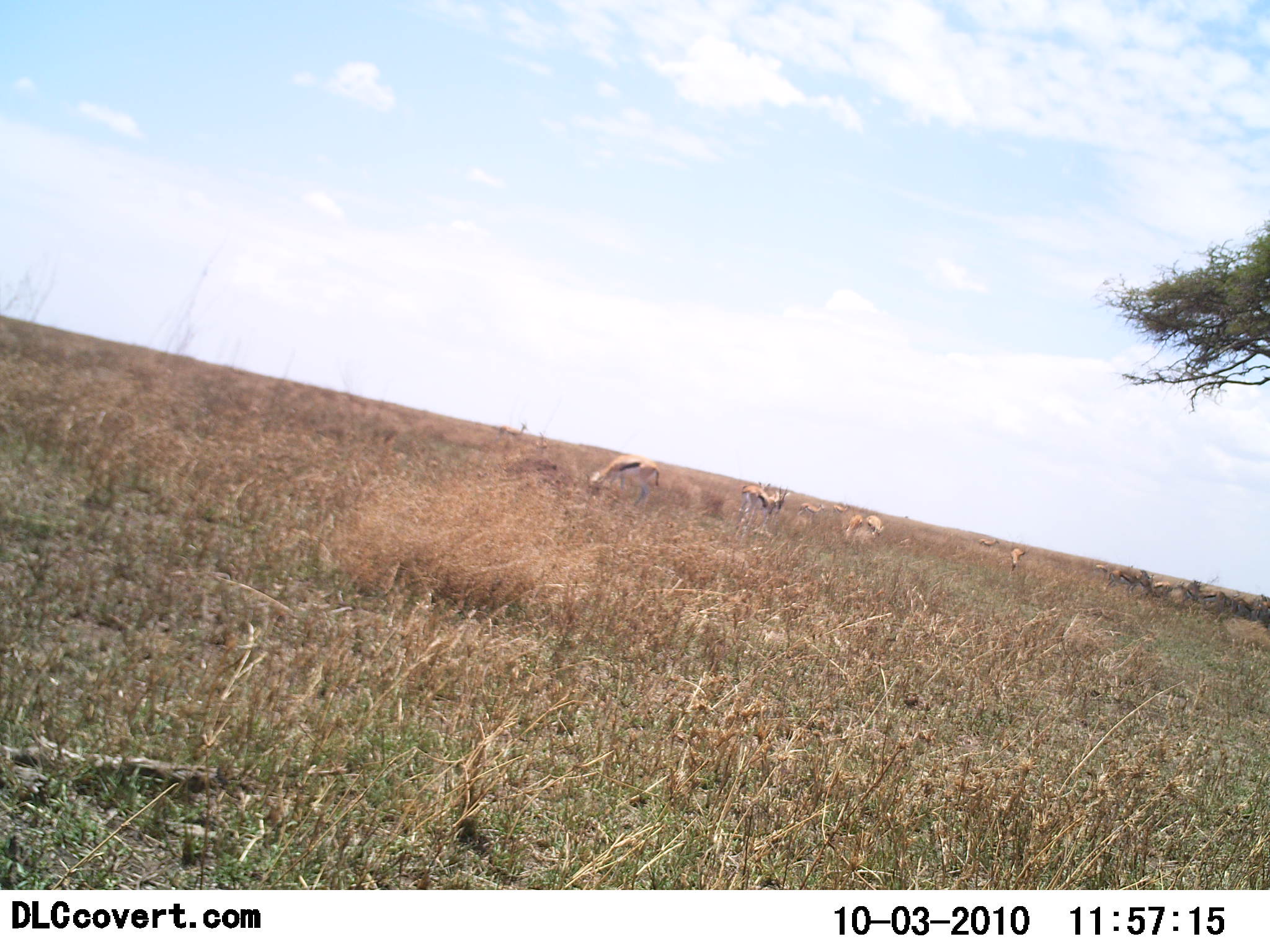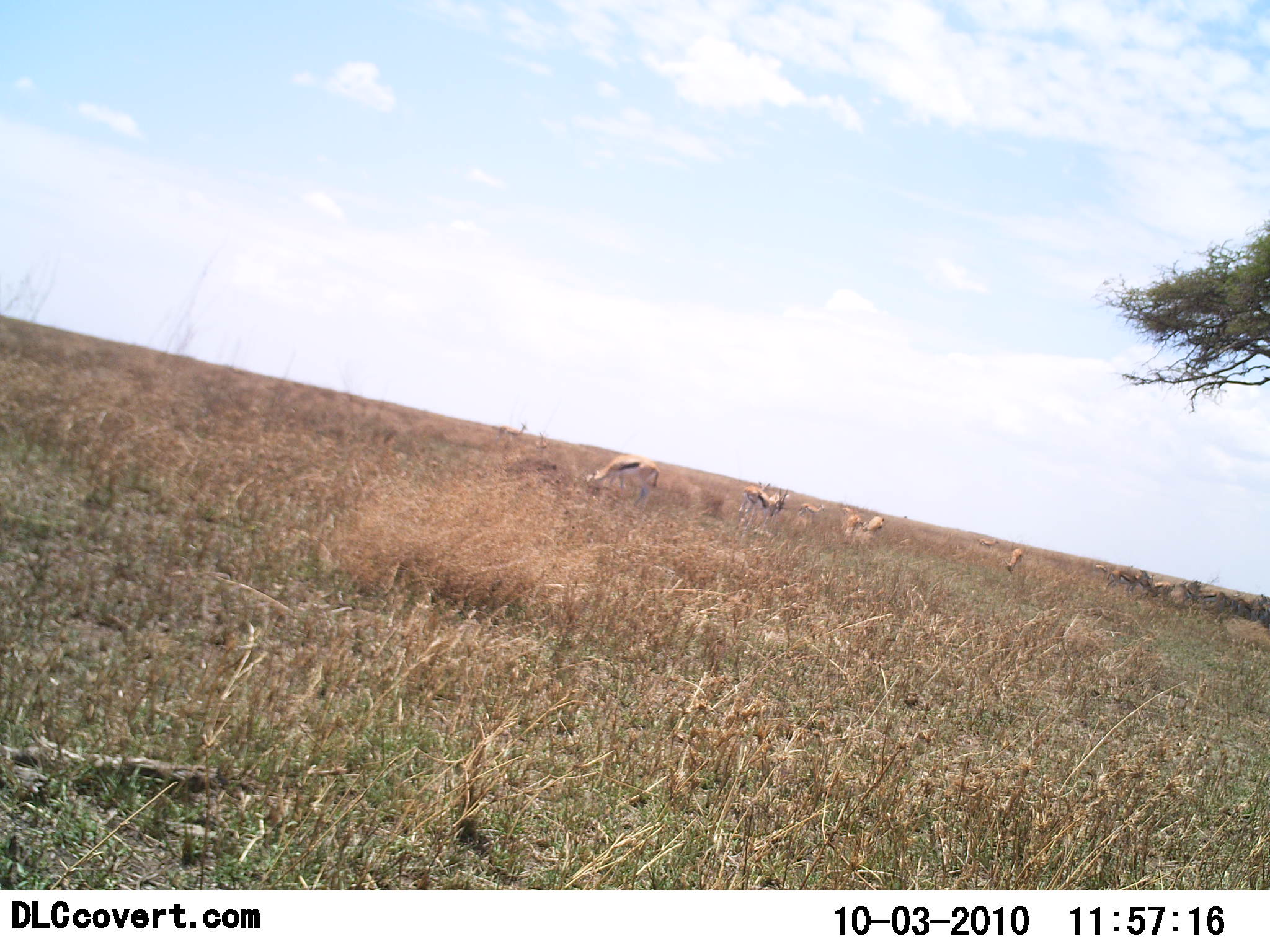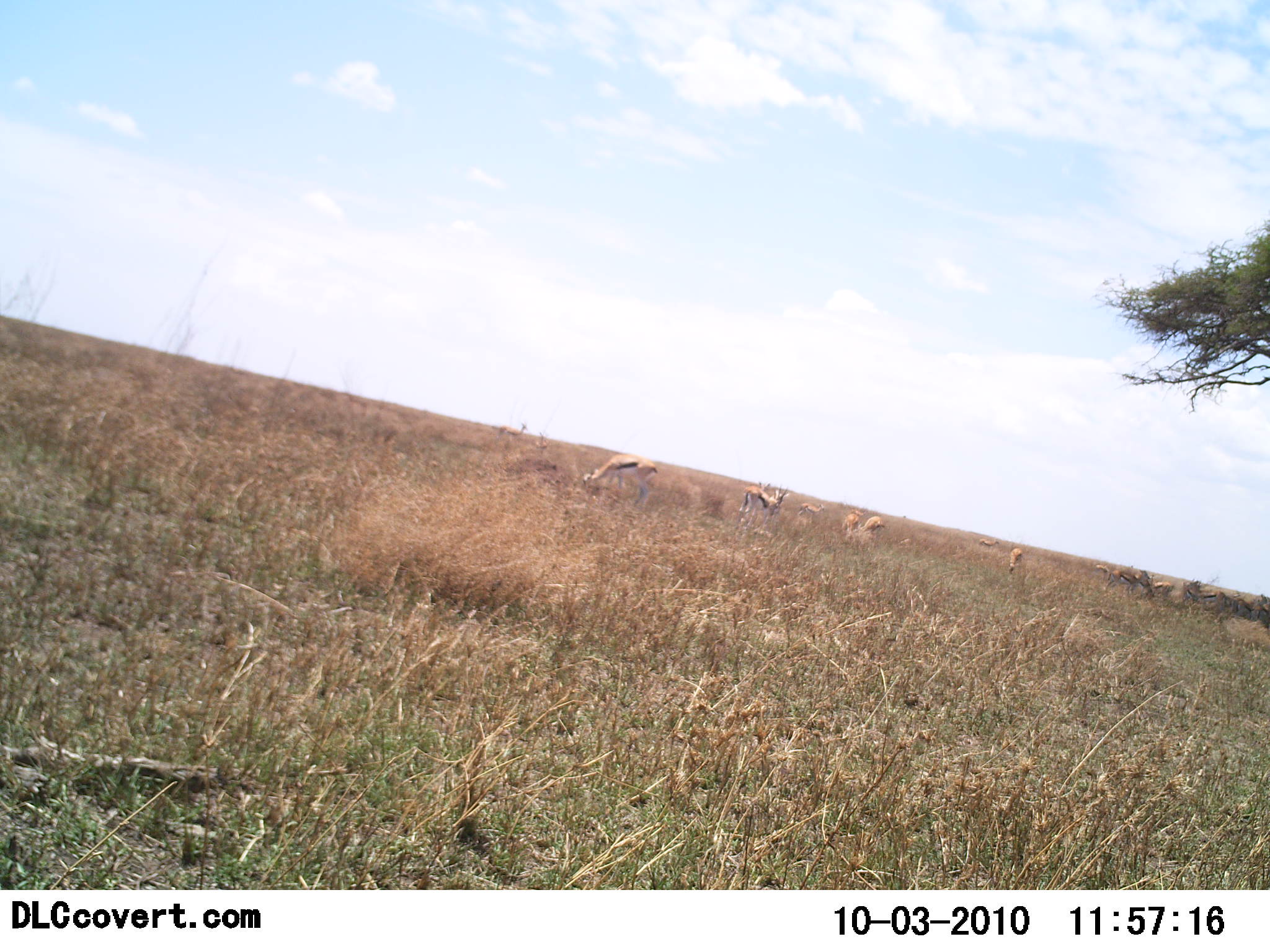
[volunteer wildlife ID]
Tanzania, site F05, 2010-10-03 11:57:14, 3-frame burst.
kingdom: Animalia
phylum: Chordata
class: Mammalia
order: Artiodactyla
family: Bovidae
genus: Eudorcas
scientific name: Eudorcas thomsonii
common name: thomson's gazelle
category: gazellethomsons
Gazellethomsons (thomson's gazelle) (Eudorcas thomsonii), count 11-50. Behavior (volunteer vote fractions): standing 36%, resting 0%, moving 7%, interacting 0%. Young present (vote fraction): 0%. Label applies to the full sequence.